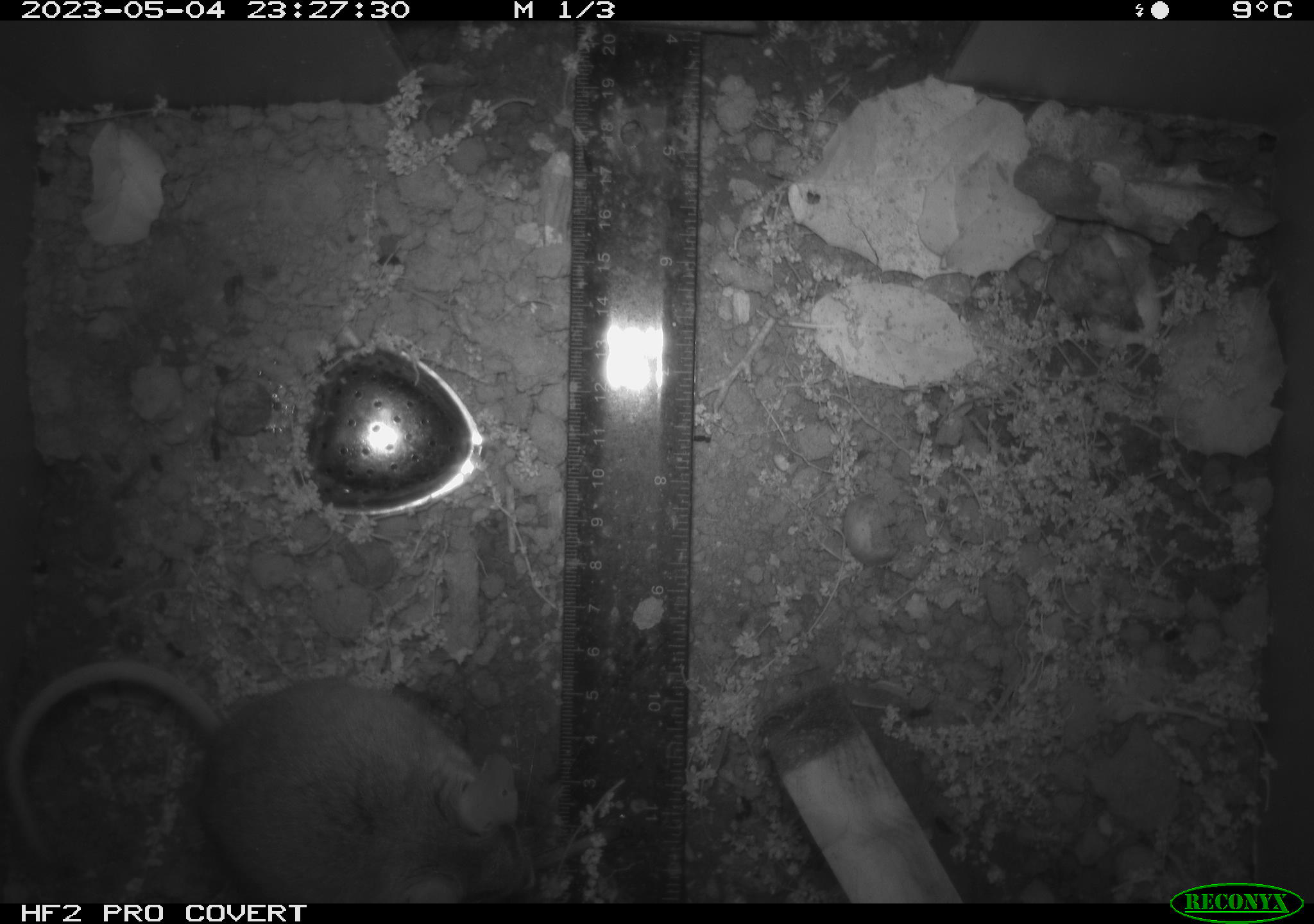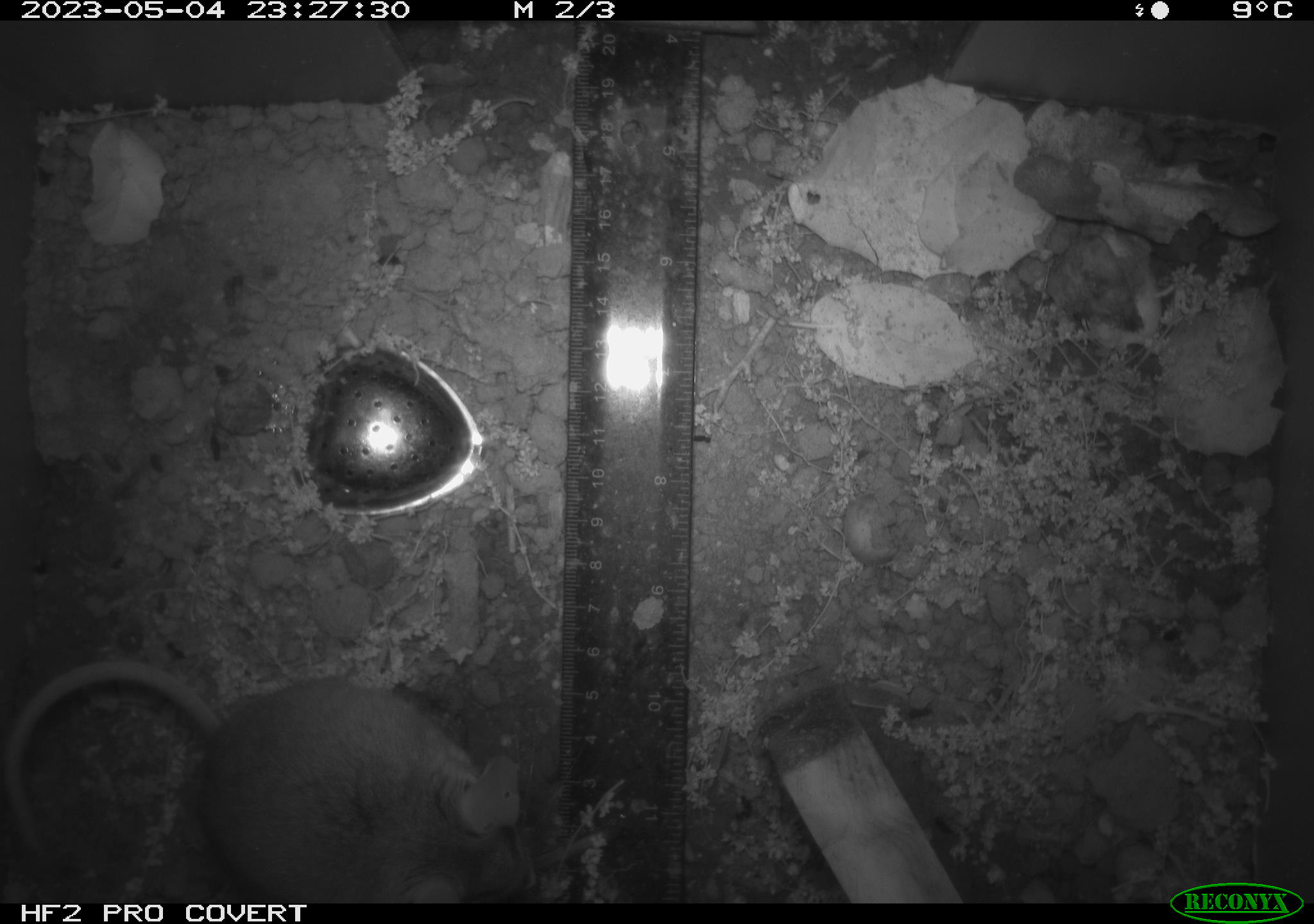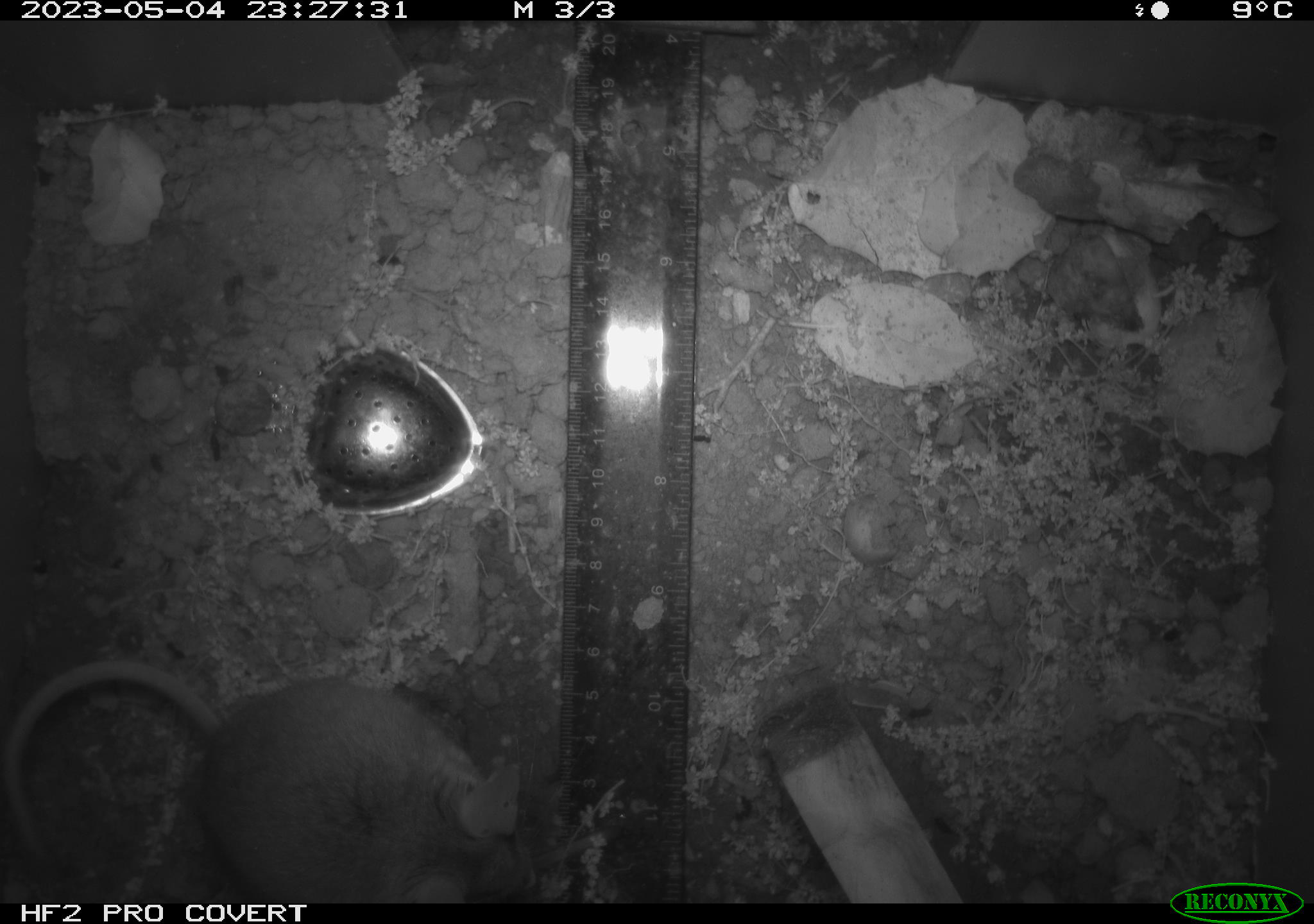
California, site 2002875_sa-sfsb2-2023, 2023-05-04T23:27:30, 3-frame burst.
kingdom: Animalia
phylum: Chordata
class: Mammalia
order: Rodentia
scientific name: Rodentia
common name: mouse species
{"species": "mouse species (Rodentia)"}